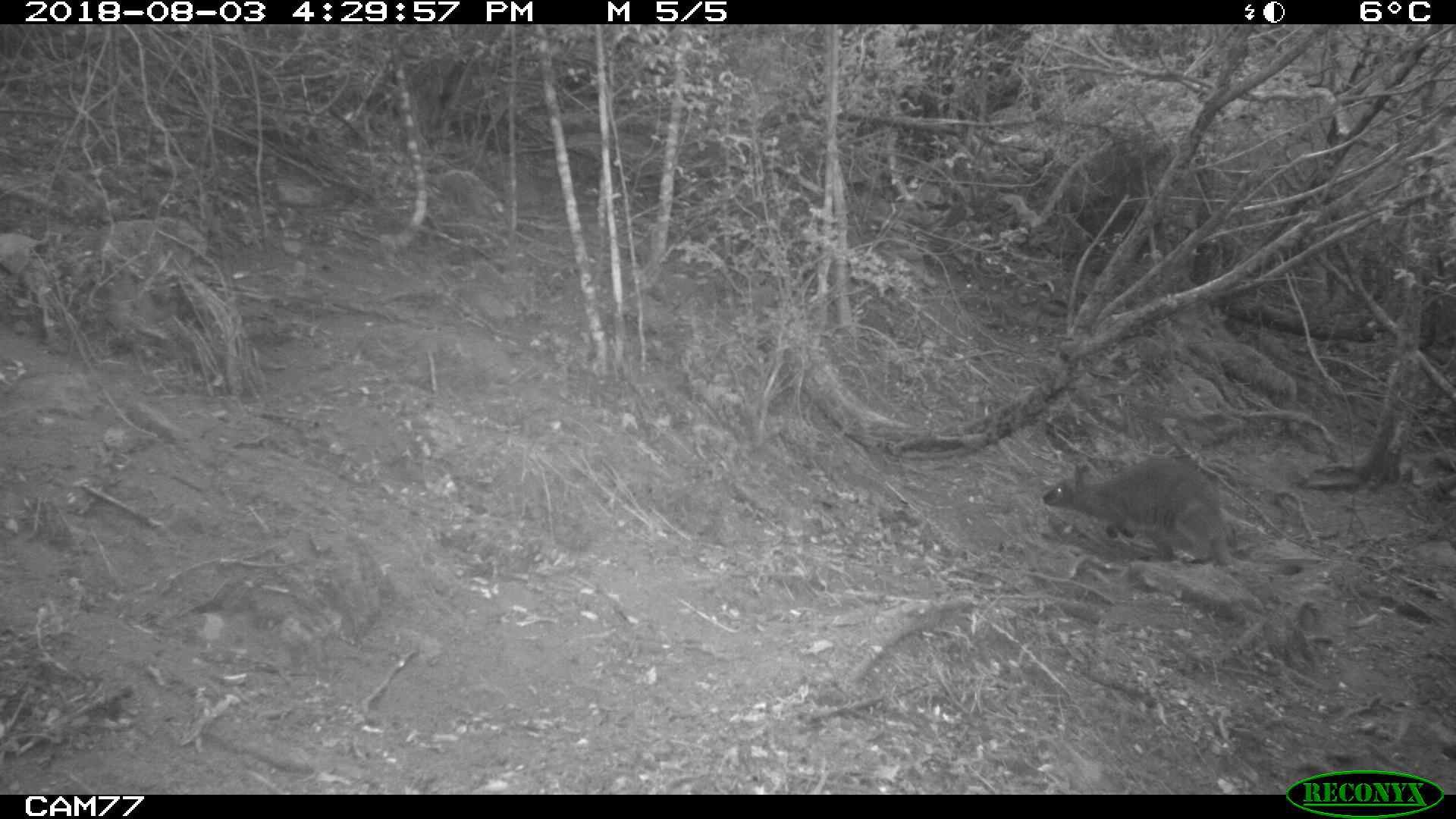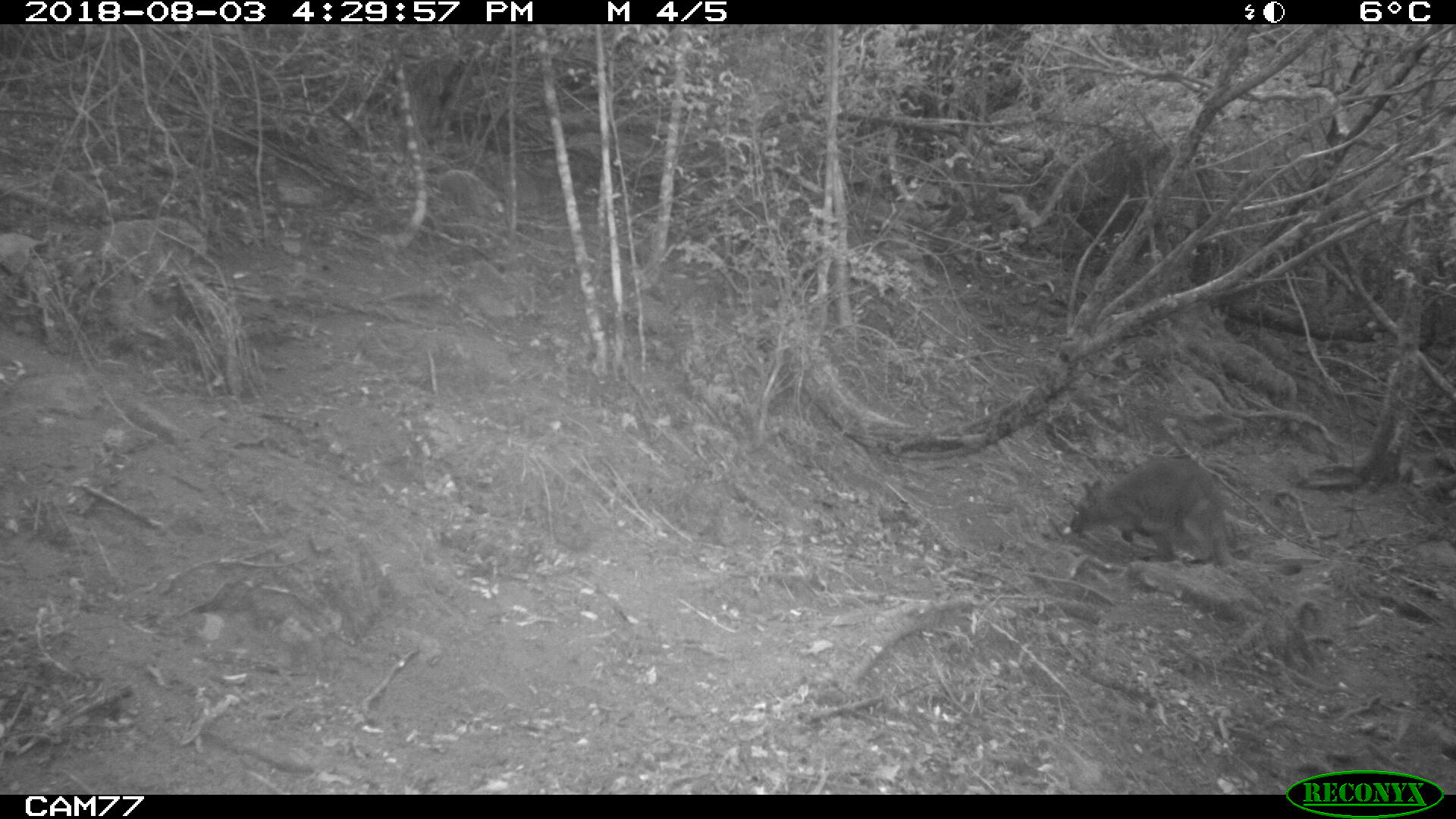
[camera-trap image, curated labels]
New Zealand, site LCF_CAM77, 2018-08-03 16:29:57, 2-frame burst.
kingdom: Animalia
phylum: Chordata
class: Mammalia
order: Diprotodontia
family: Macropodidae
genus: Notamacropus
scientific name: Notamacropus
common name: wallaby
Wallaby (Notamacropus).